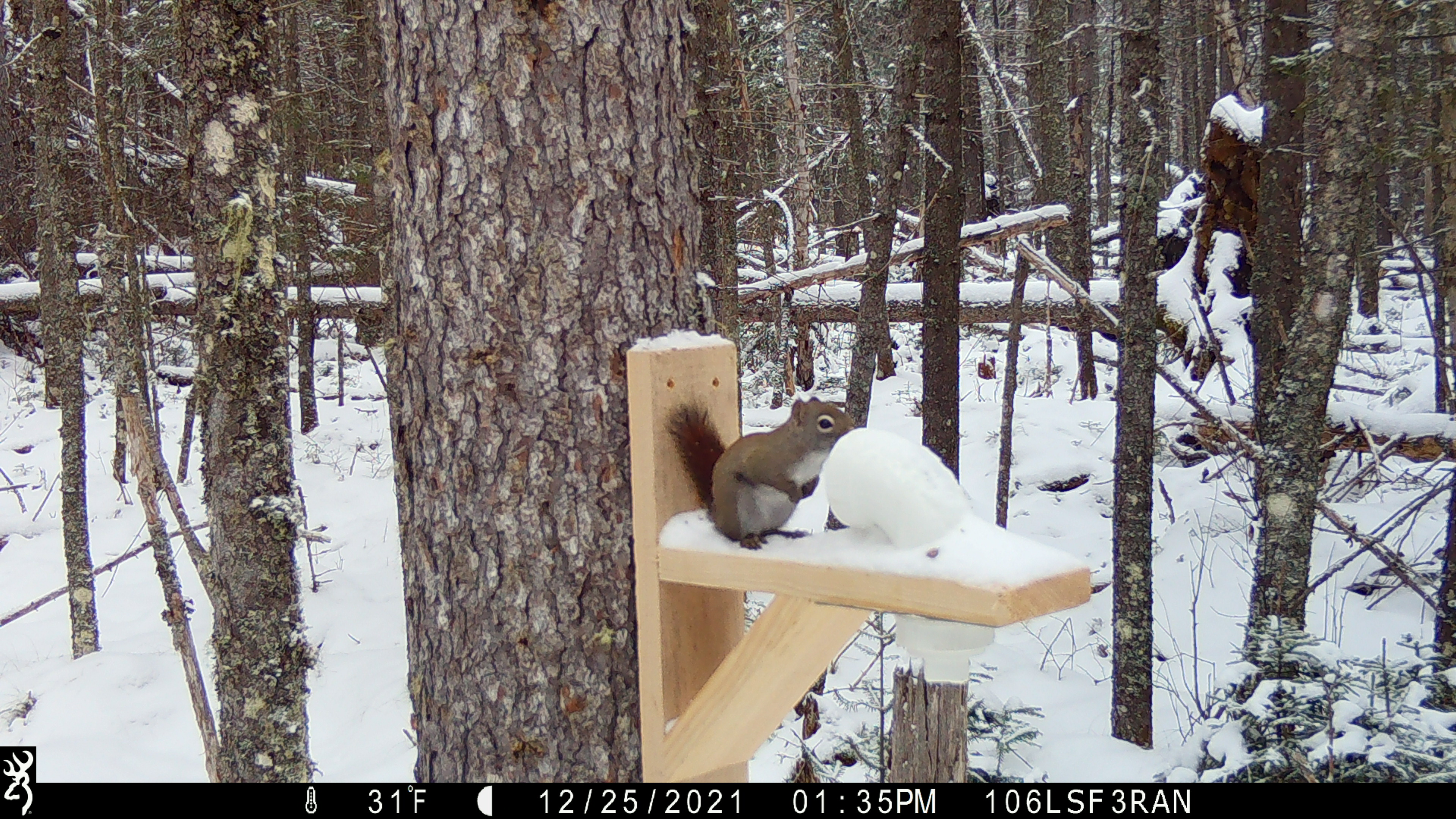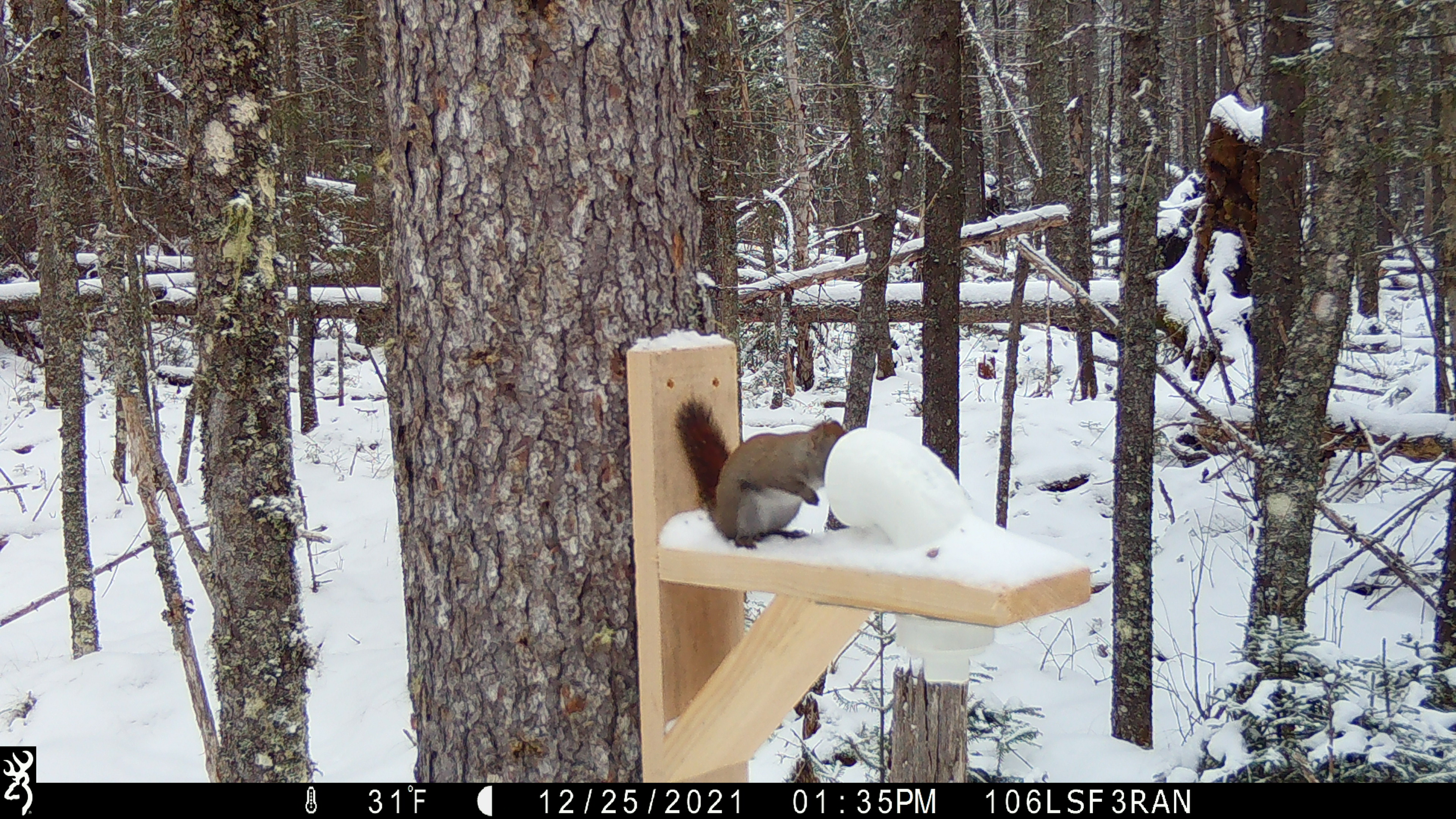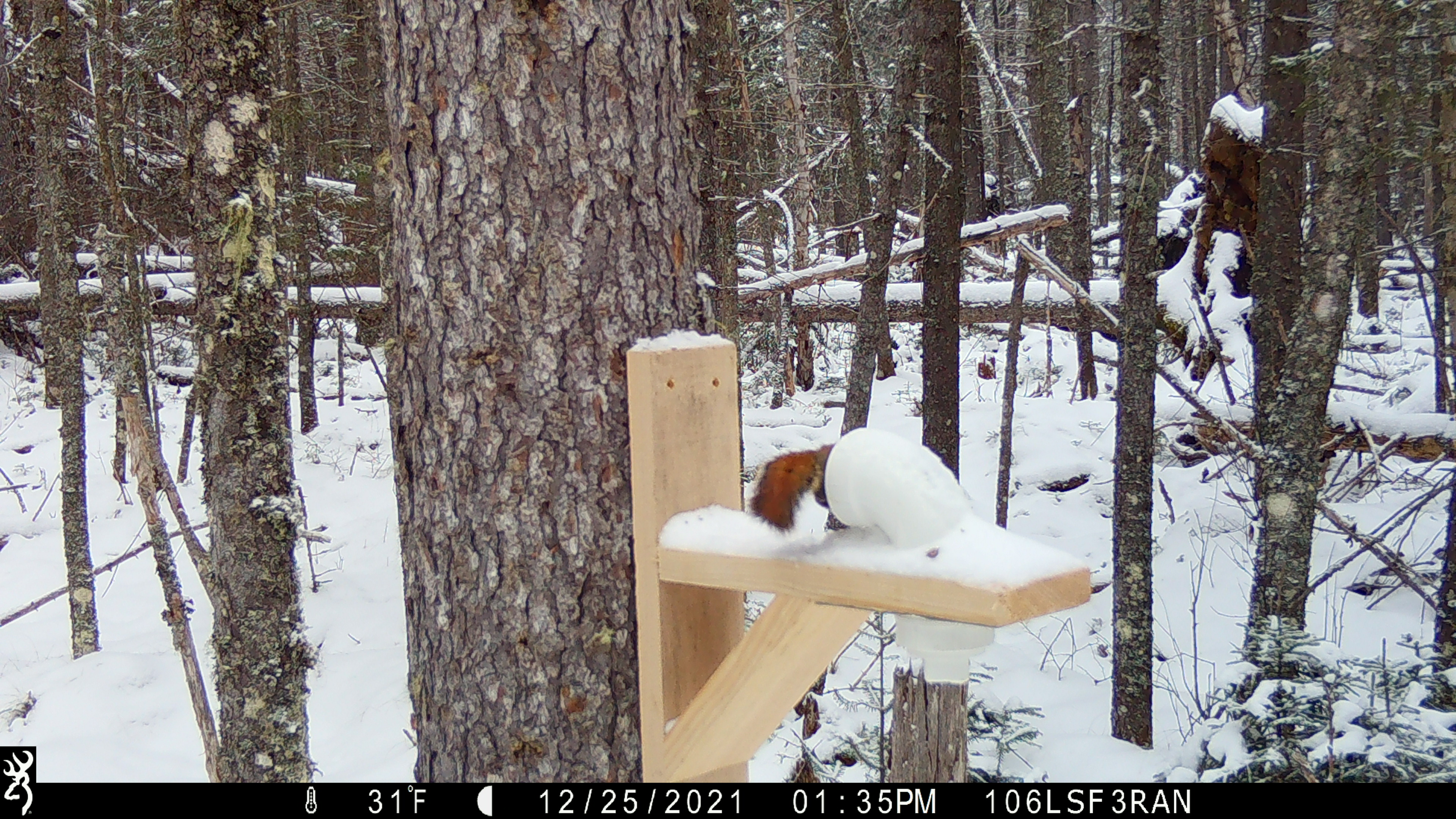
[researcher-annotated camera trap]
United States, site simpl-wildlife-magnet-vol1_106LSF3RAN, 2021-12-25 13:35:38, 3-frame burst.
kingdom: Animalia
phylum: Chordata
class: Mammalia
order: Rodentia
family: Sciuridae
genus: Tamiasciurus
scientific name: Tamiasciurus hudsonicus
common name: red squirrel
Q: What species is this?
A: Red squirrel (Tamiasciurus hudsonicus).